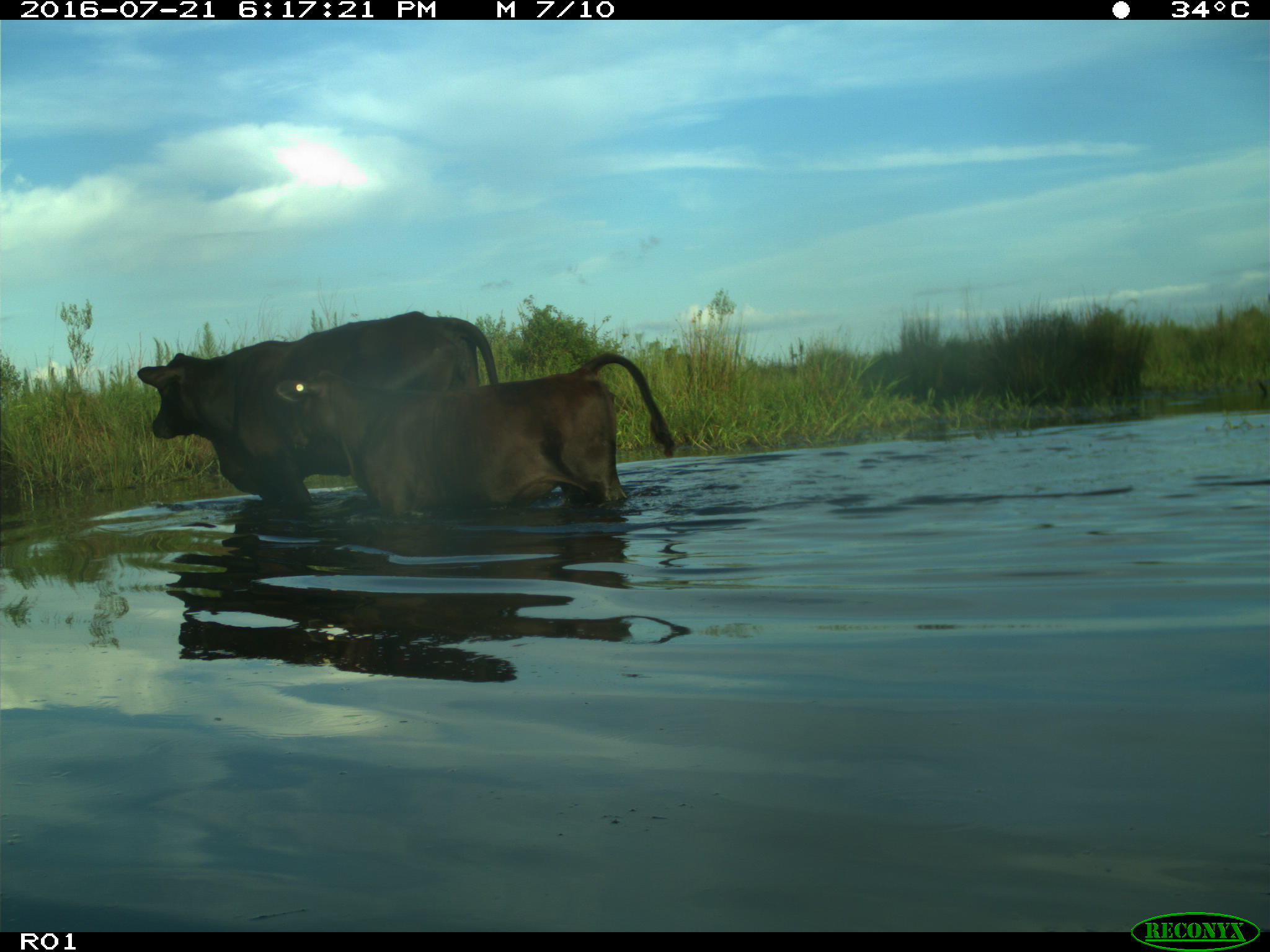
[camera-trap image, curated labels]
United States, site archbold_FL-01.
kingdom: Animalia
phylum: Chordata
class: Mammalia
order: Artiodactyla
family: Bovidae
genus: Bos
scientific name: Bos taurus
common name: domestic cow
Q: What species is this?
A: Bos taurus (domestic cow).